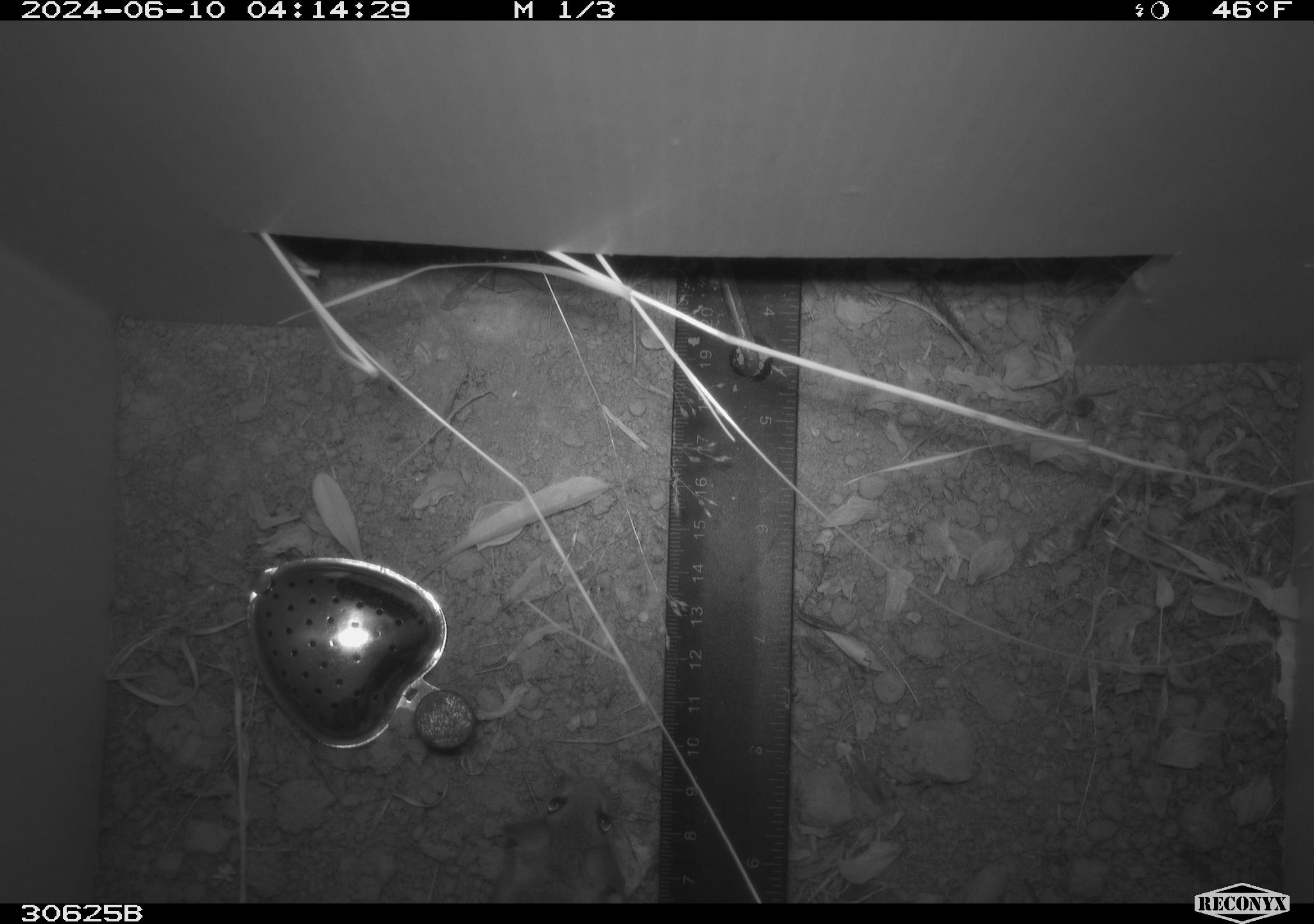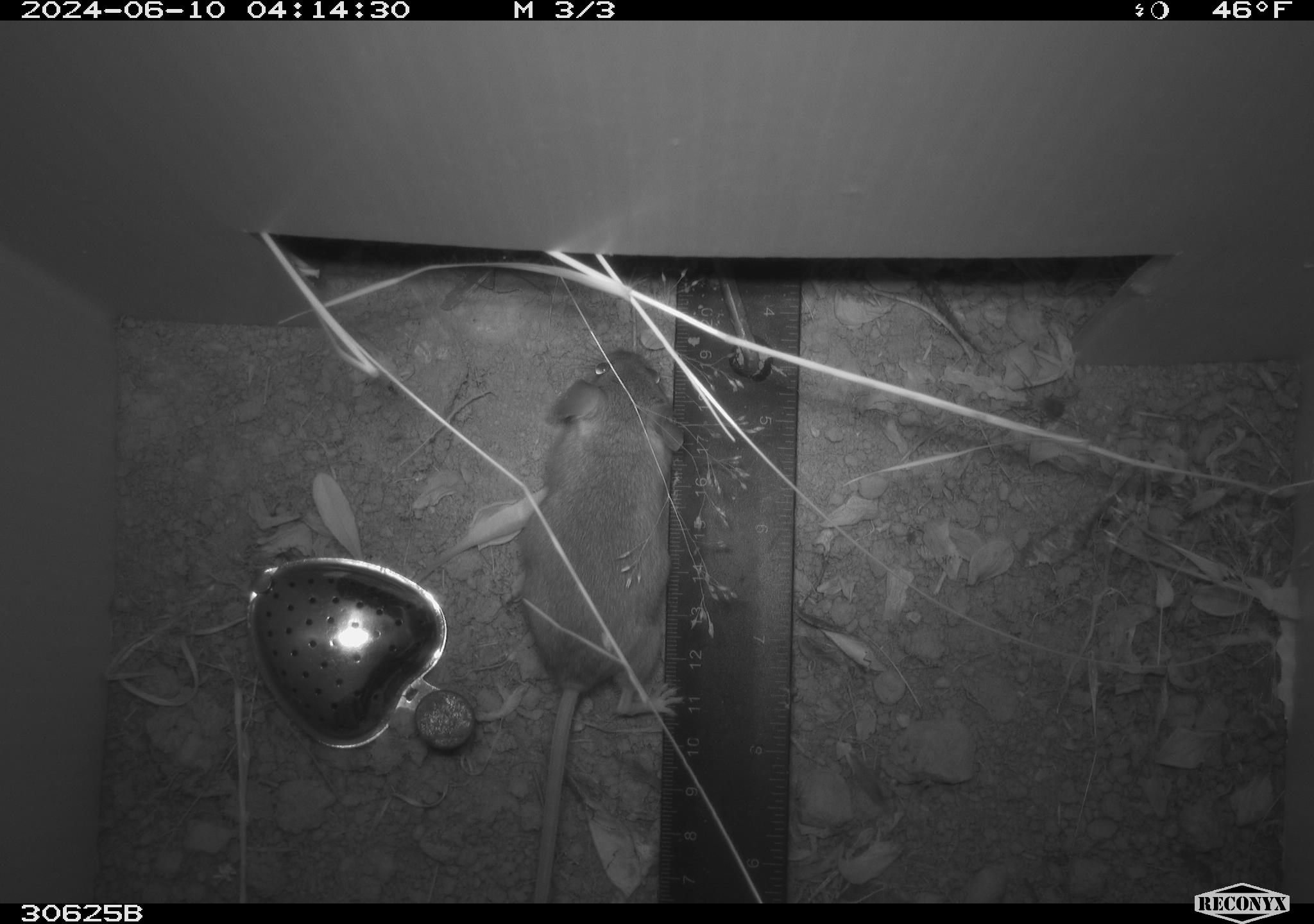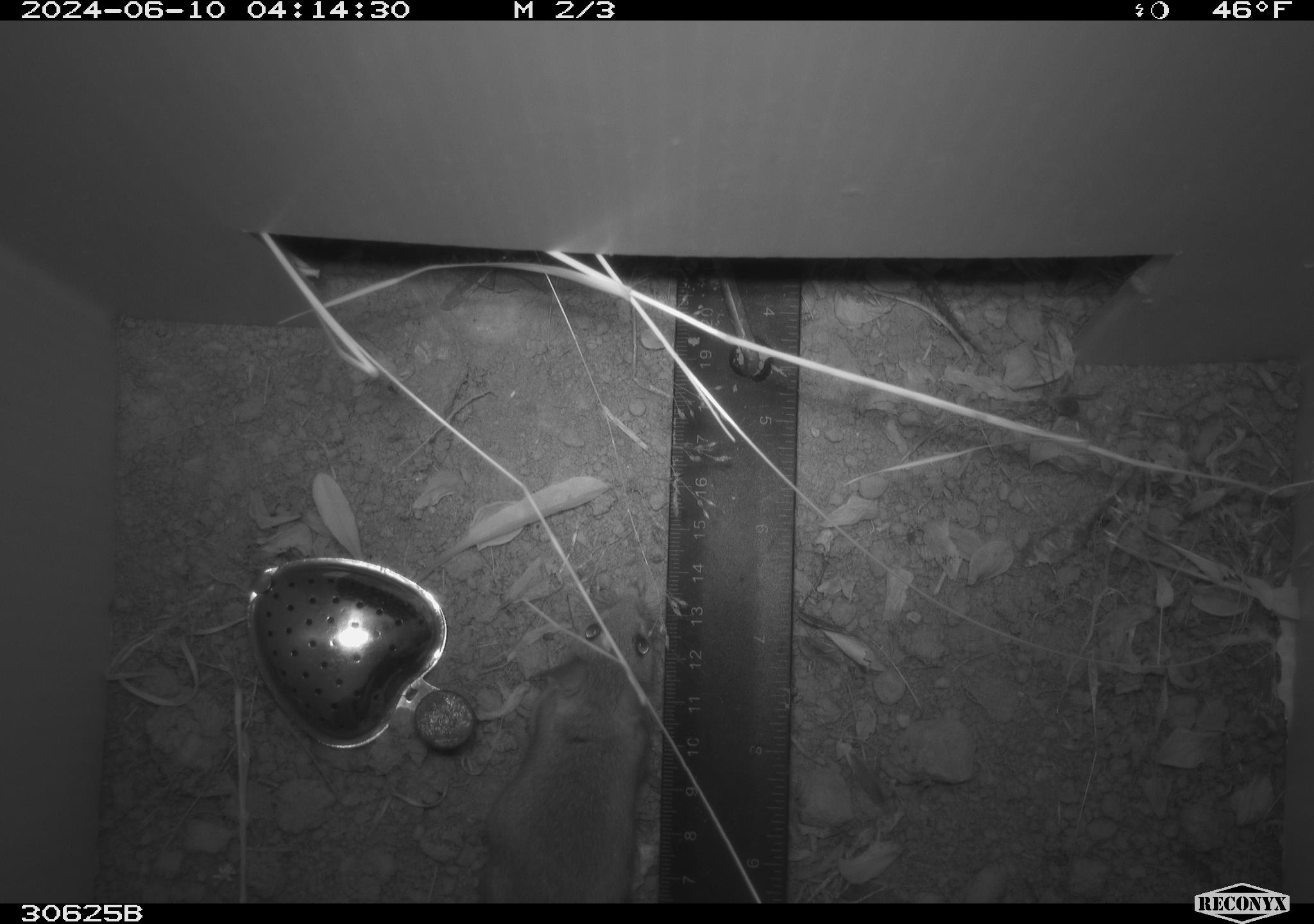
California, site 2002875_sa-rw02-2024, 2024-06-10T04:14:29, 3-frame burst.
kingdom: Animalia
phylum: Chordata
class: Mammalia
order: Rodentia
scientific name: Rodentia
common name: mouse species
Mouse species (Rodentia).